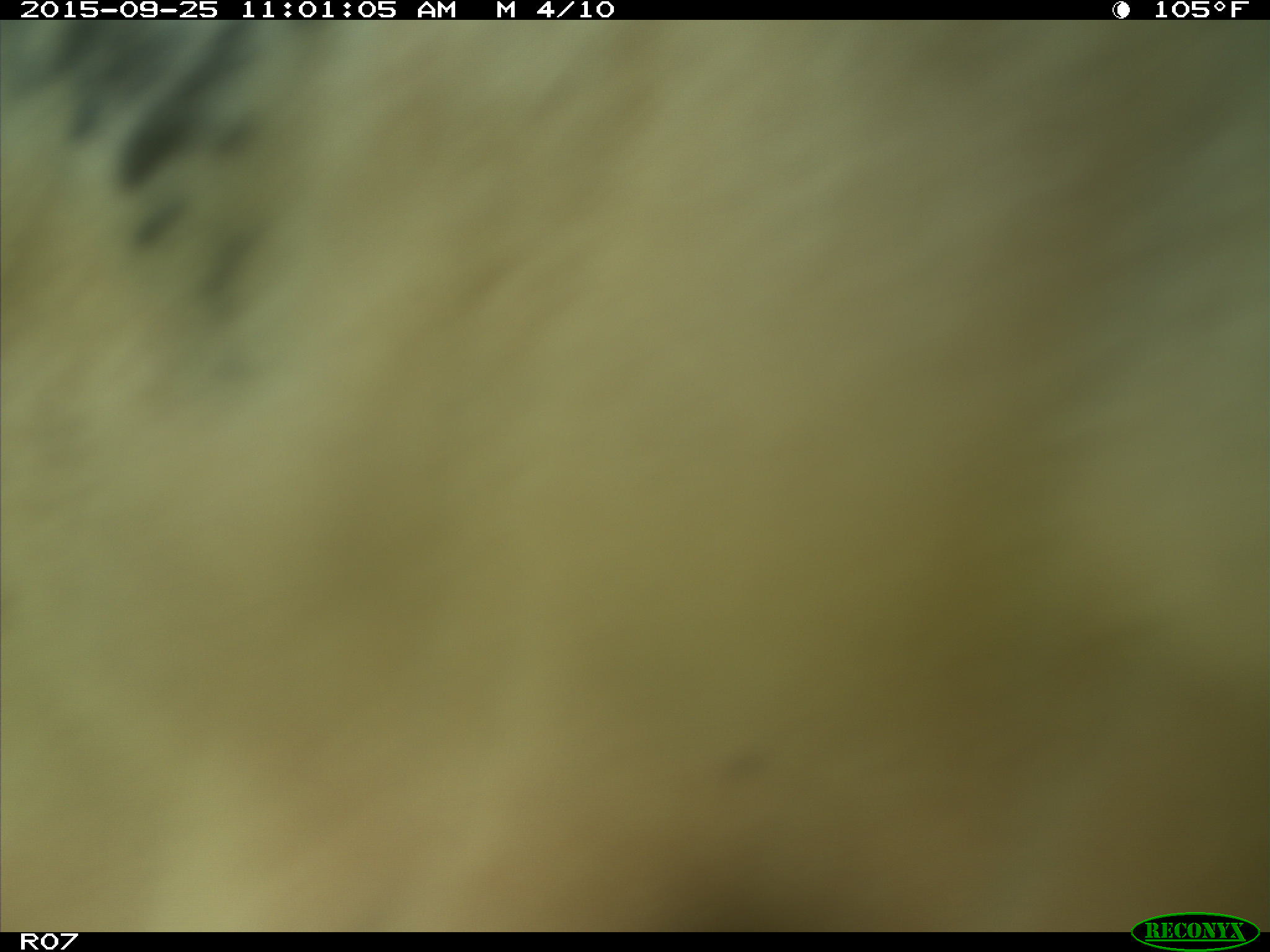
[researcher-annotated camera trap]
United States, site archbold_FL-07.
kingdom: Animalia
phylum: Chordata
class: Mammalia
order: Artiodactyla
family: Bovidae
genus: Bos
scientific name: Bos taurus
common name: domestic cow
Bos taurus (domestic cow).